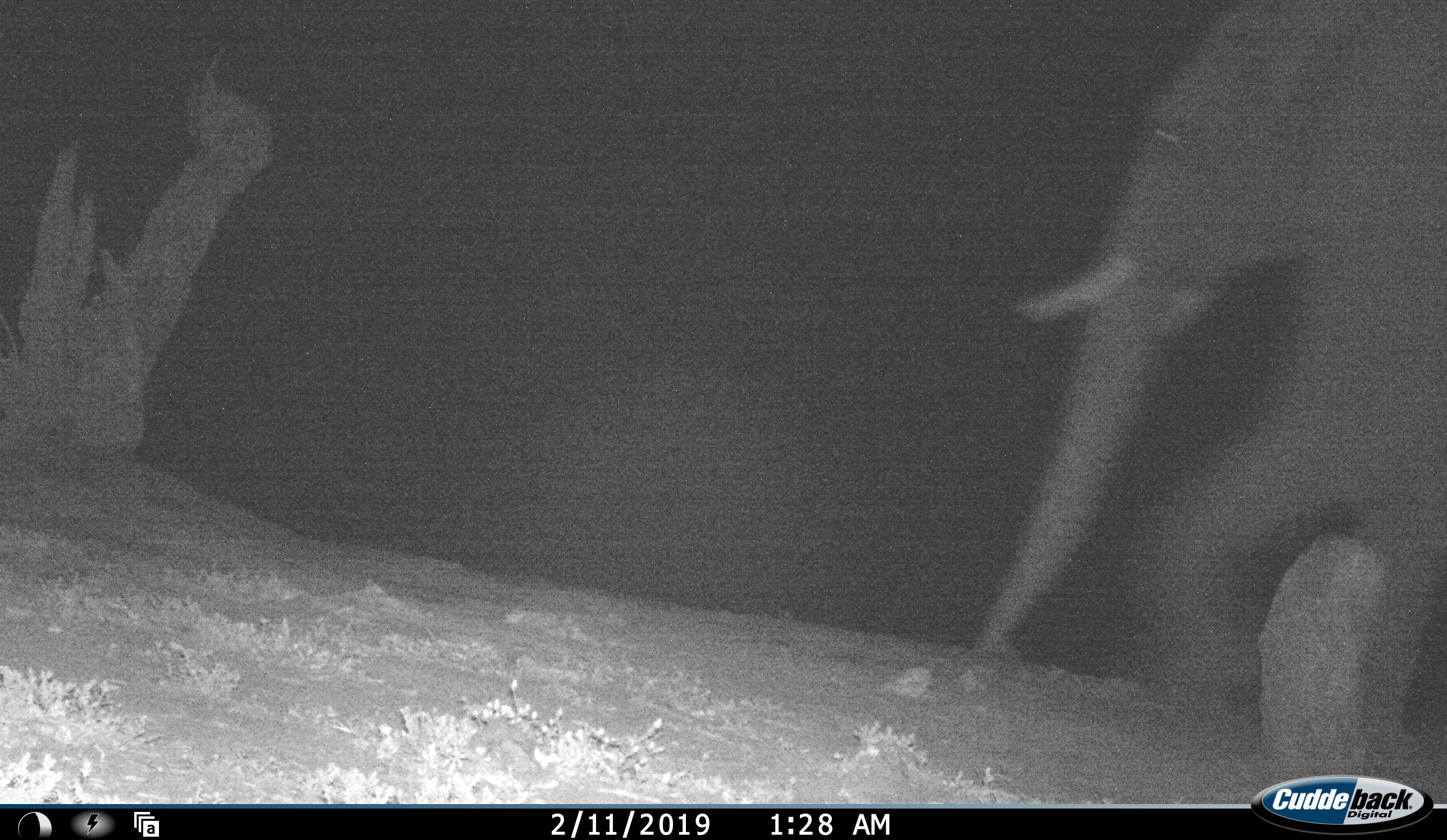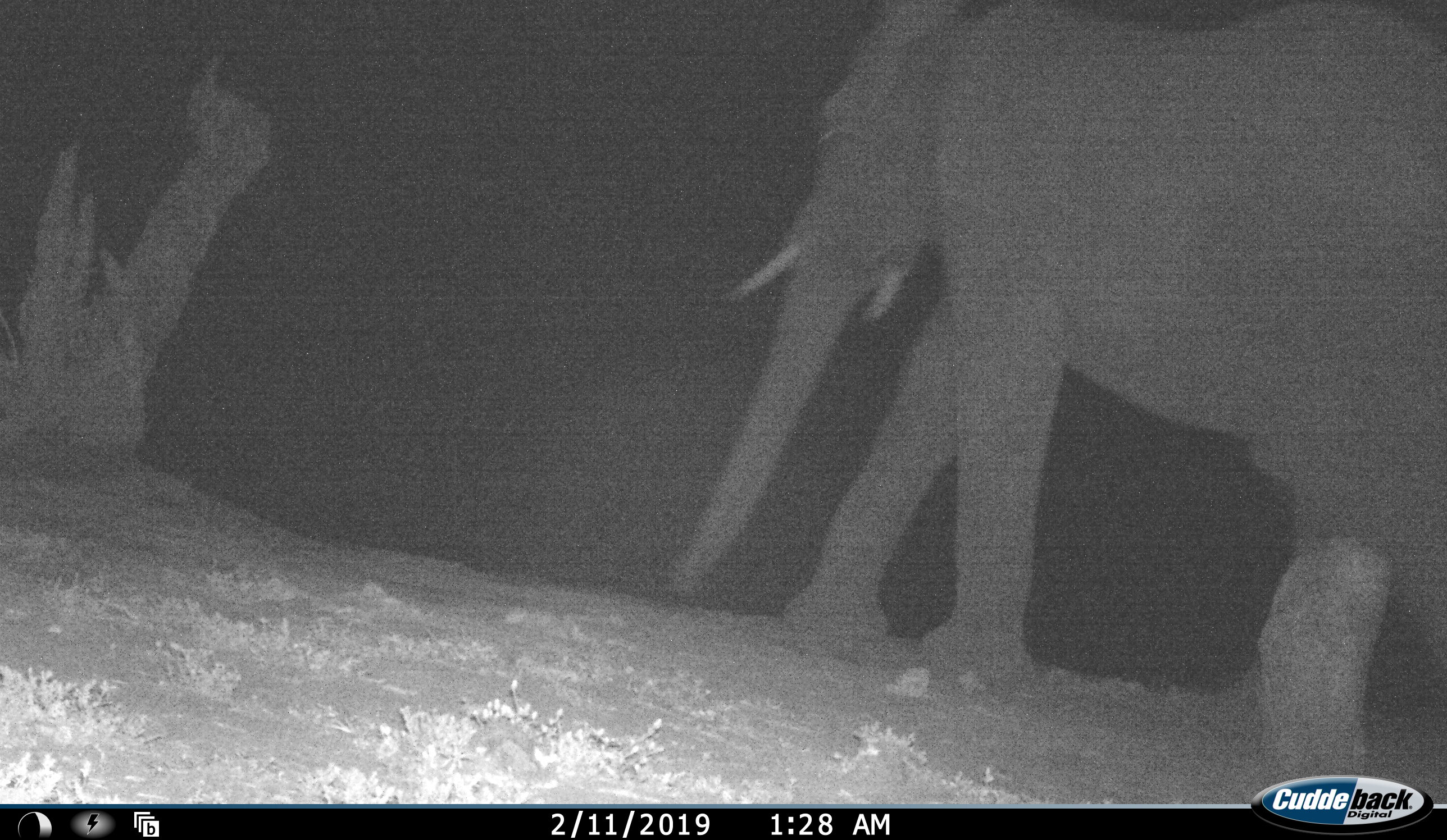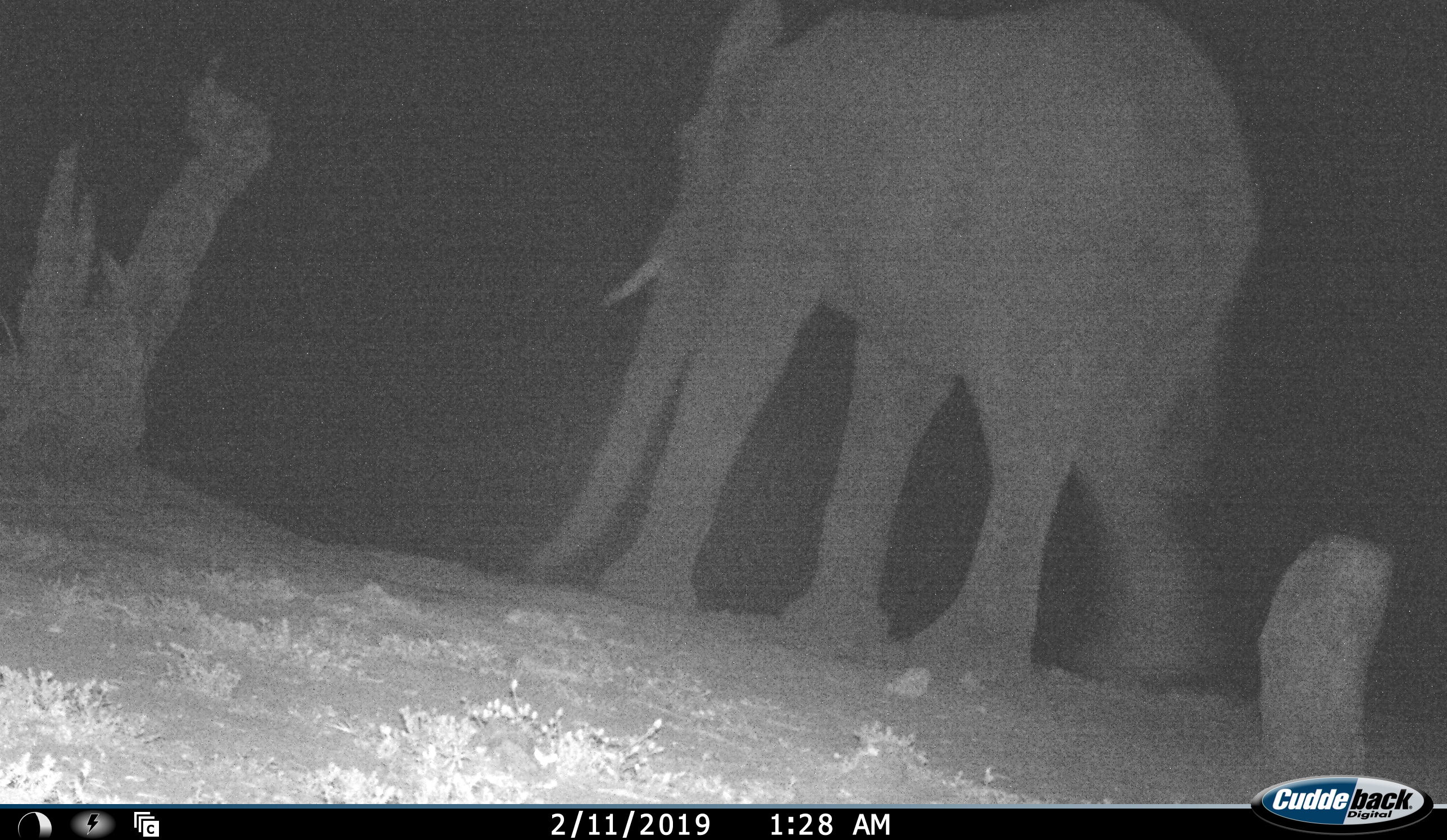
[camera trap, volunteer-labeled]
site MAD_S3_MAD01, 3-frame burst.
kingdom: Animalia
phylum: Chordata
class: Mammalia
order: Proboscidea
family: Elephantidae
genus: Loxodonta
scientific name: Loxodonta africana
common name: african bush elephant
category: elephant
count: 1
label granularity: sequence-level